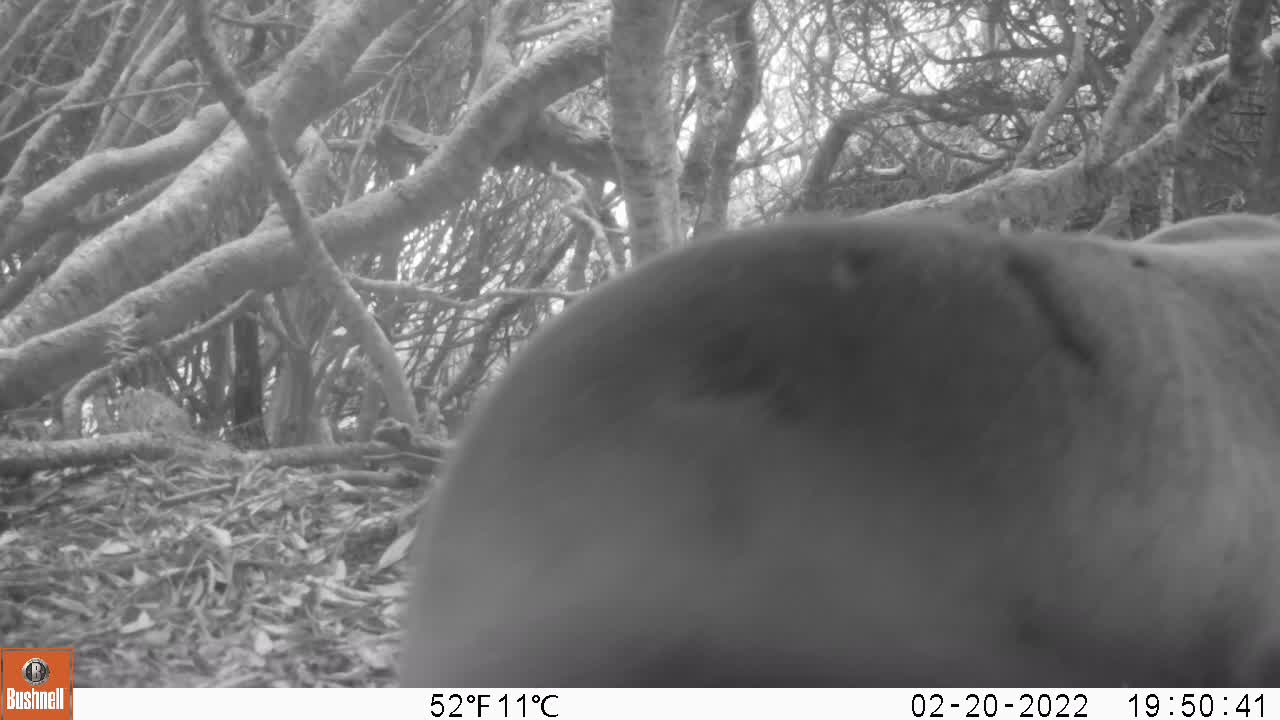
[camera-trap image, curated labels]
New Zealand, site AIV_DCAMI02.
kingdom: Animalia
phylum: Chordata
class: Mammalia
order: Carnivora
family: Otariidae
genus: Phocarctos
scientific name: Phocarctos hookeri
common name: new zealand sea lion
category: sealion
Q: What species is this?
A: Sealion (new zealand sea lion) (Phocarctos hookeri).